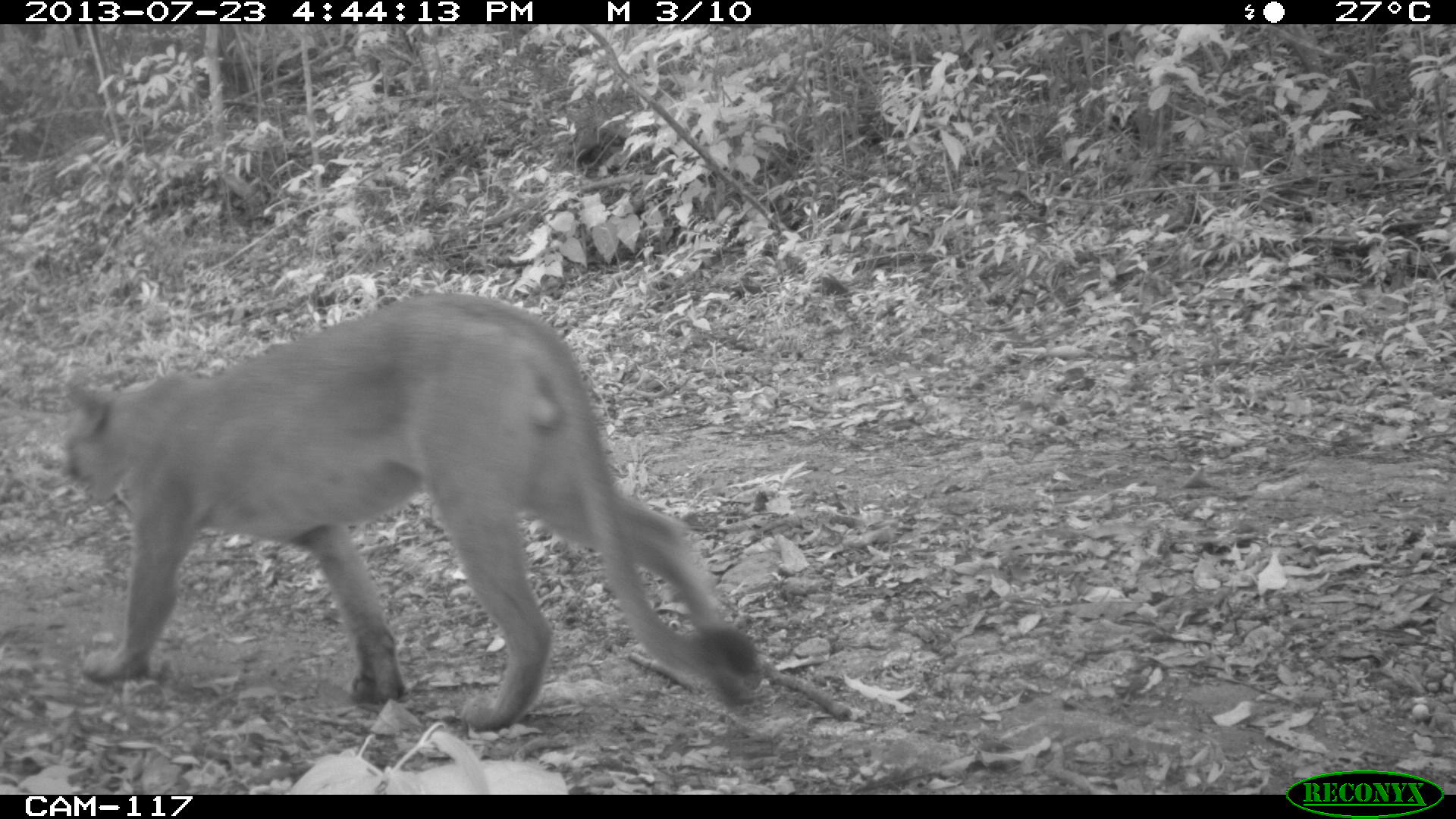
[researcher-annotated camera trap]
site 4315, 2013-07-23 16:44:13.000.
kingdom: Animalia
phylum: Chordata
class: Mammalia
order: Carnivora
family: Felidae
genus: Puma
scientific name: Puma concolor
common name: mountain lion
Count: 1.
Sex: male.